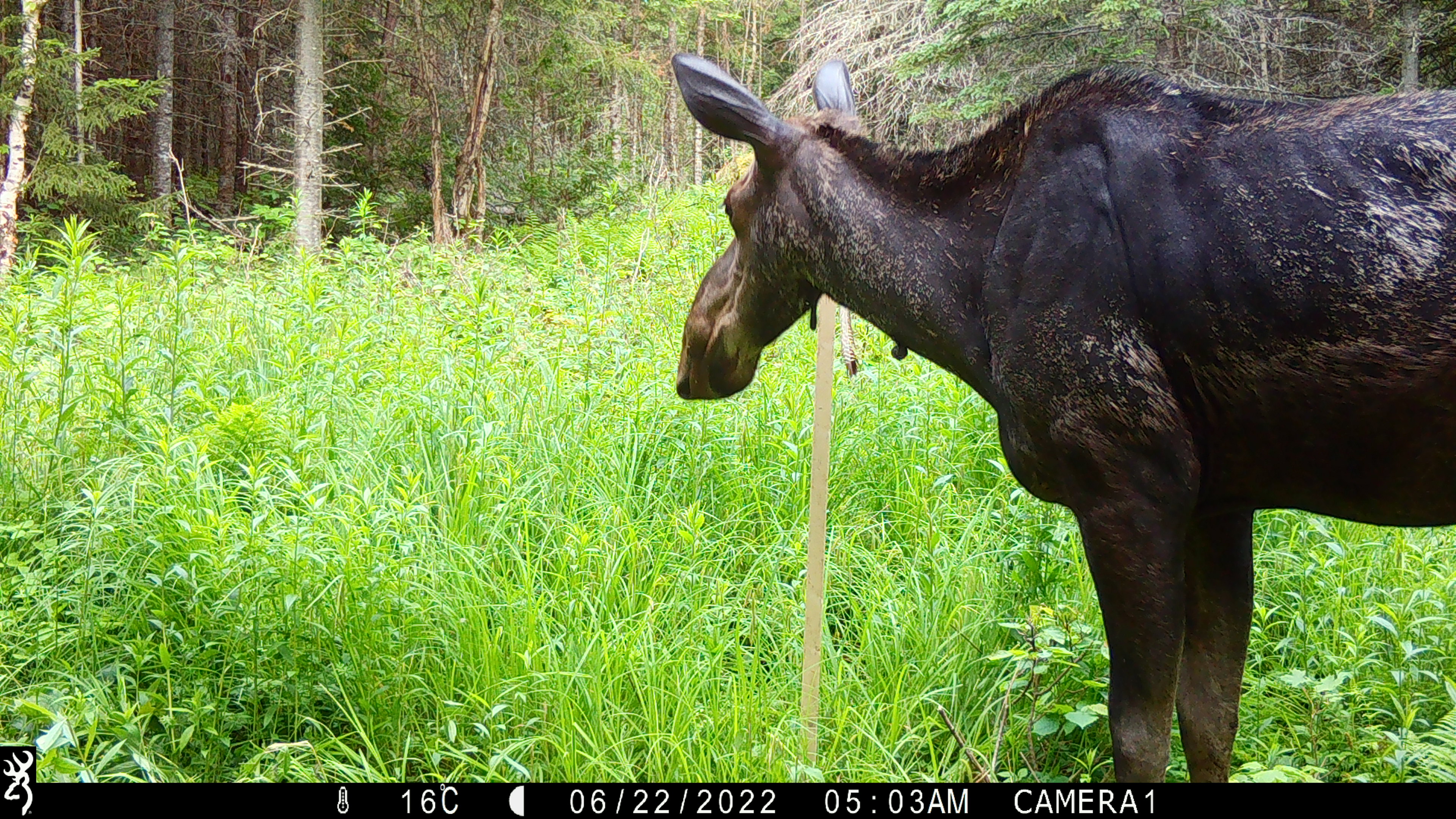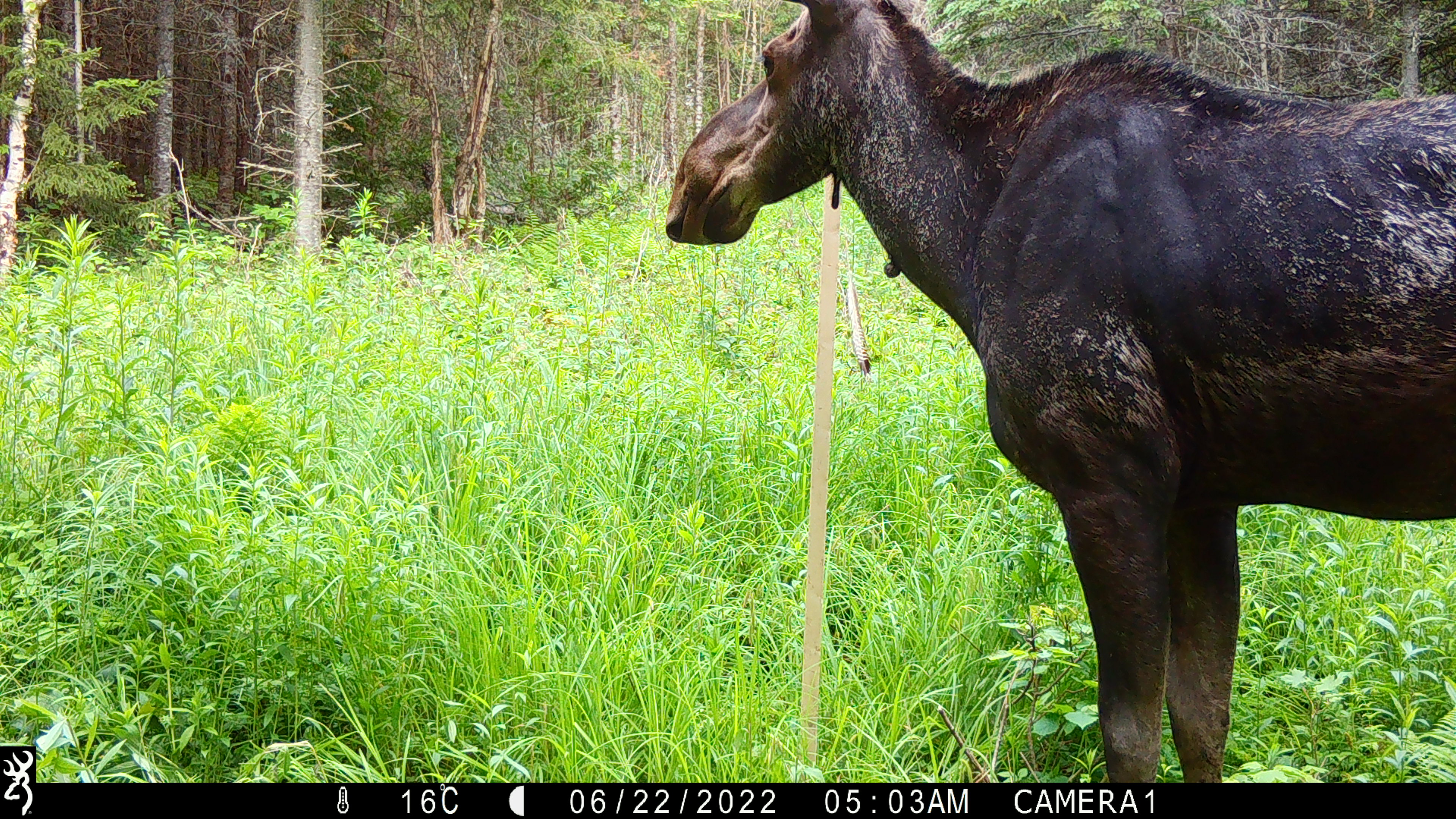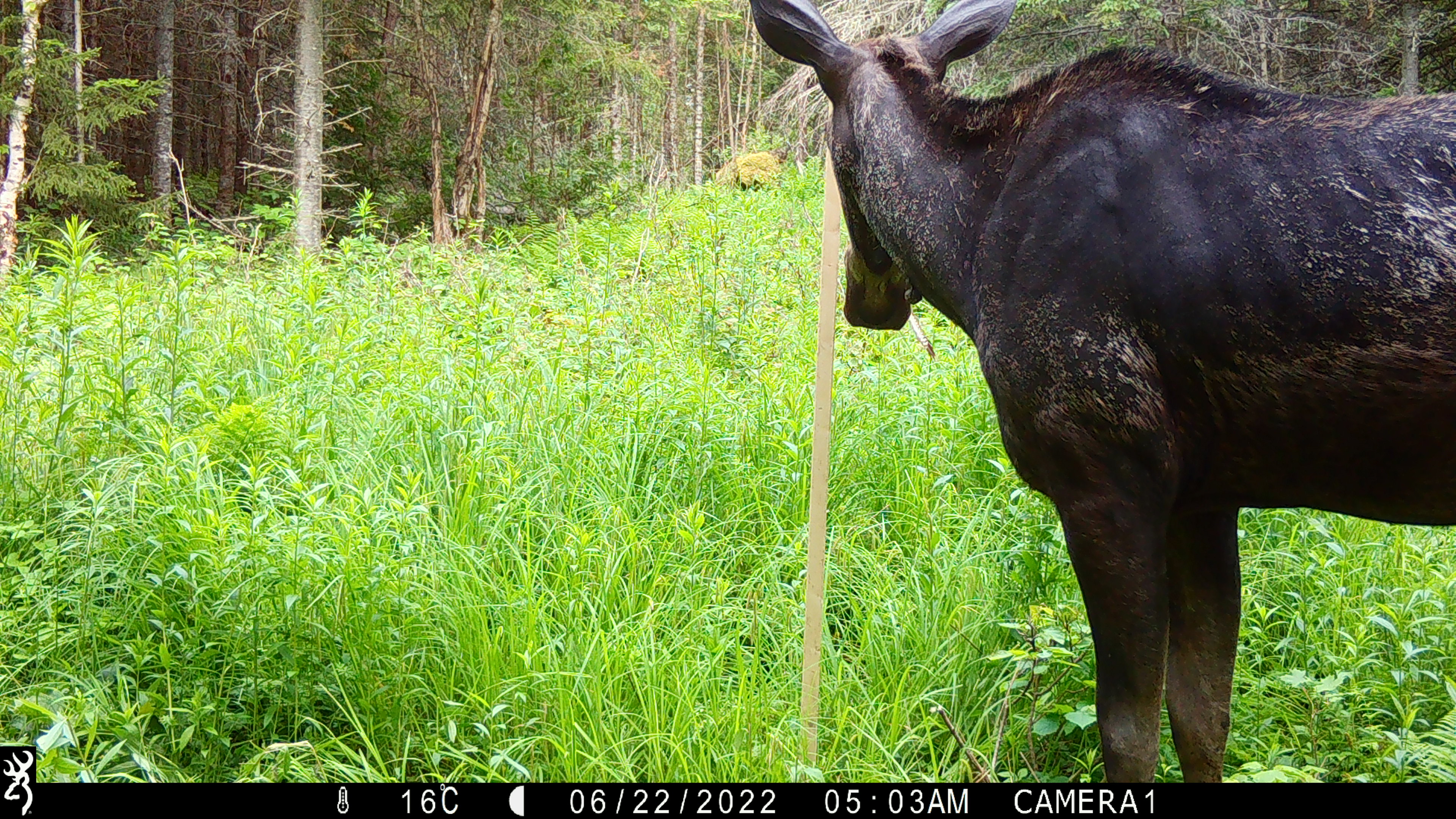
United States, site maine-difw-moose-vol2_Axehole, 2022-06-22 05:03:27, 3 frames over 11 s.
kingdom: Animalia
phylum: Chordata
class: Mammalia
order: Artiodactyla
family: Cervidae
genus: Alces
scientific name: Alces alces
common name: moose